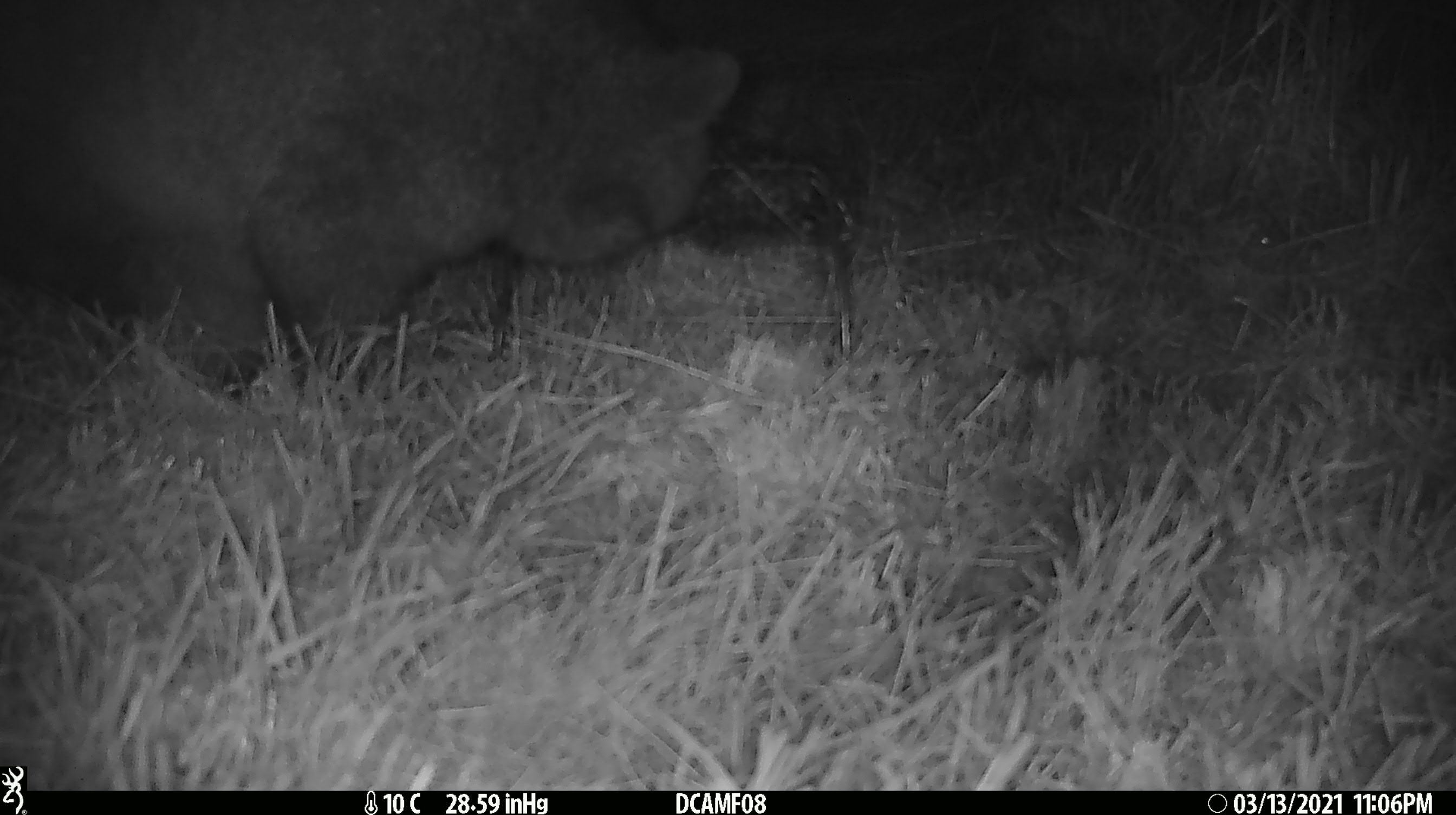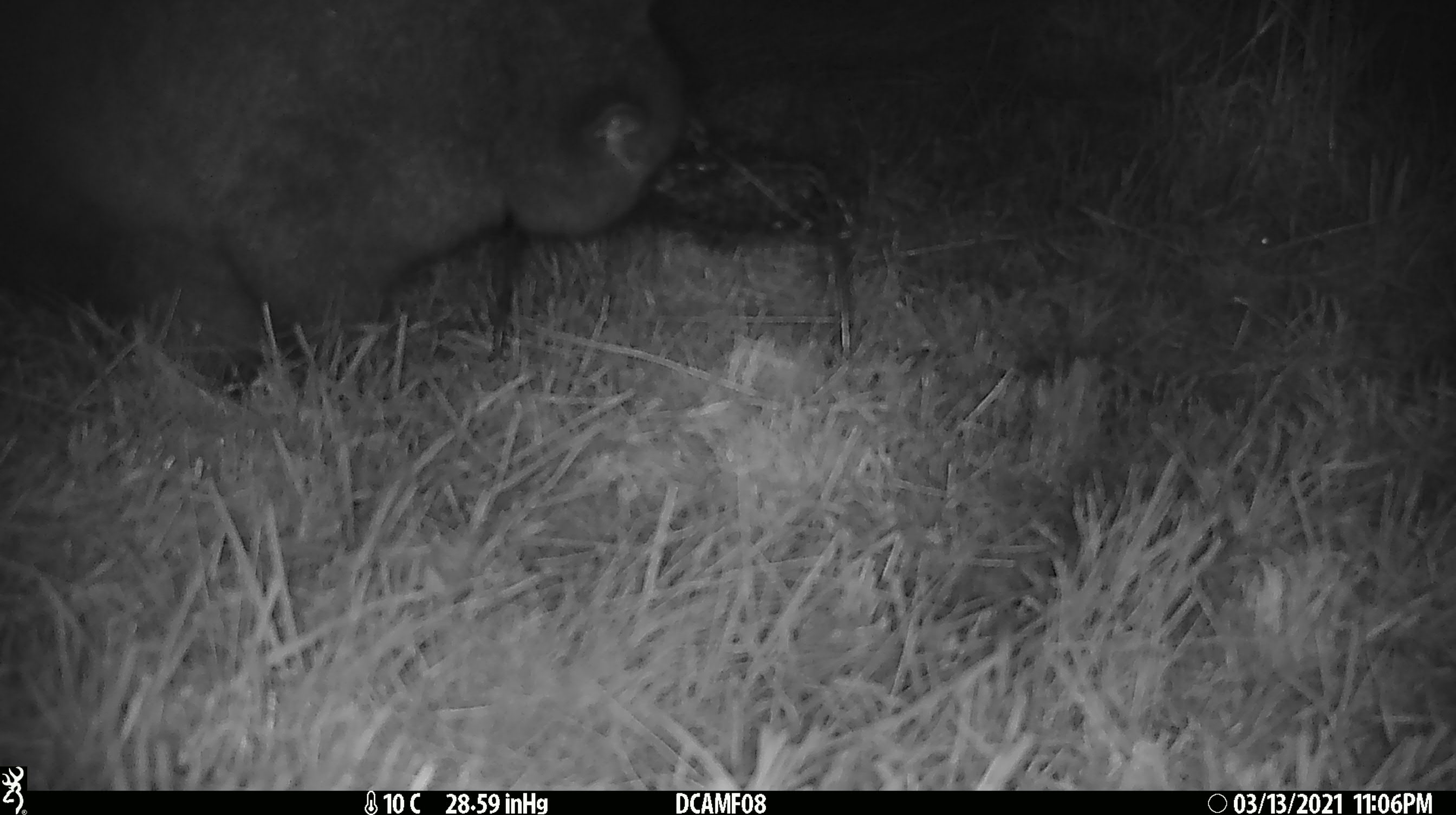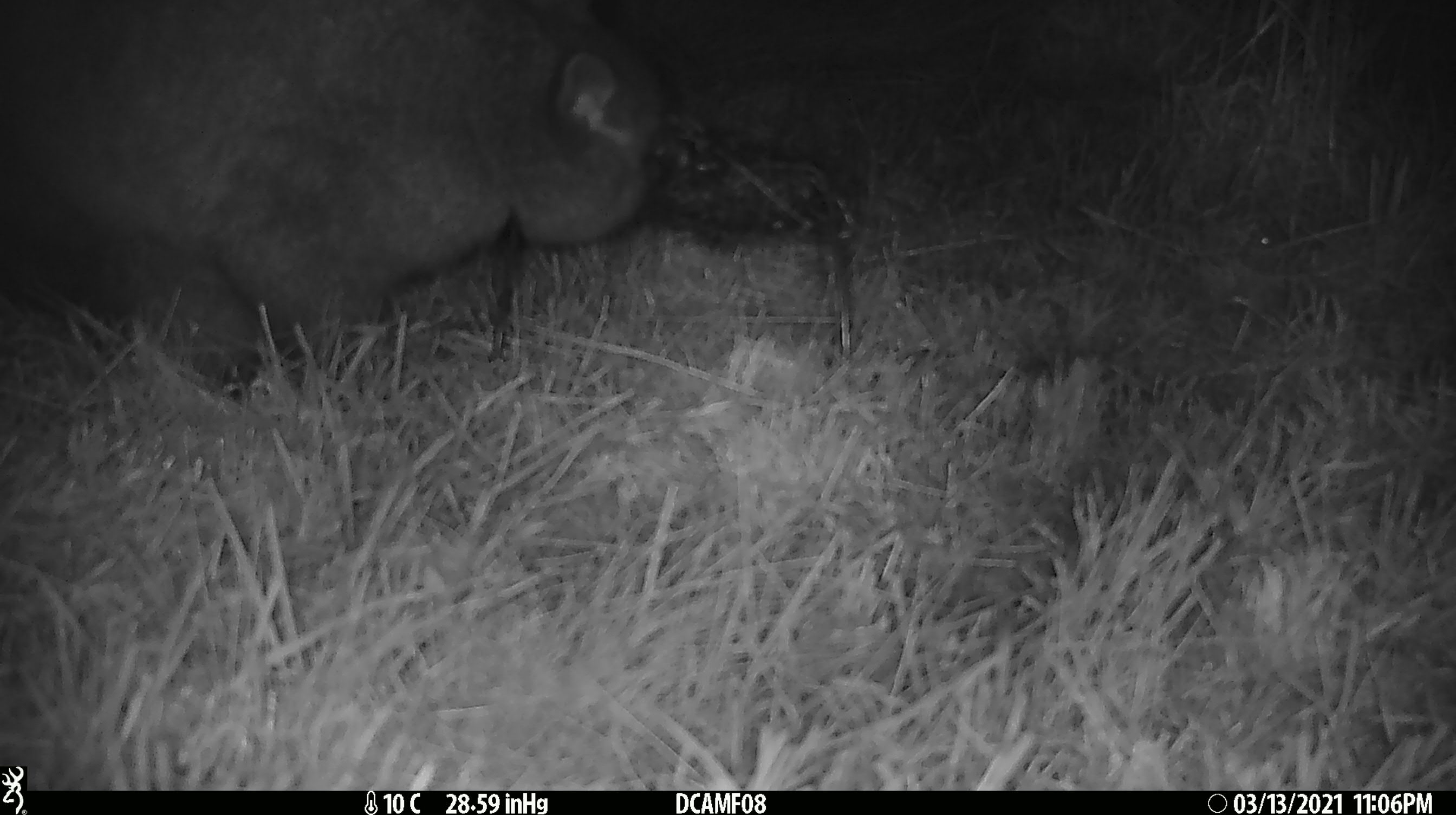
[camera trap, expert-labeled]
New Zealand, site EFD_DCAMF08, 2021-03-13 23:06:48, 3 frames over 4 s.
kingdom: Animalia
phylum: Chordata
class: Mammalia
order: Diprotodontia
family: Phalangeridae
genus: Trichosurus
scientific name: Trichosurus vulpecula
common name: common brushtail possum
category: possum